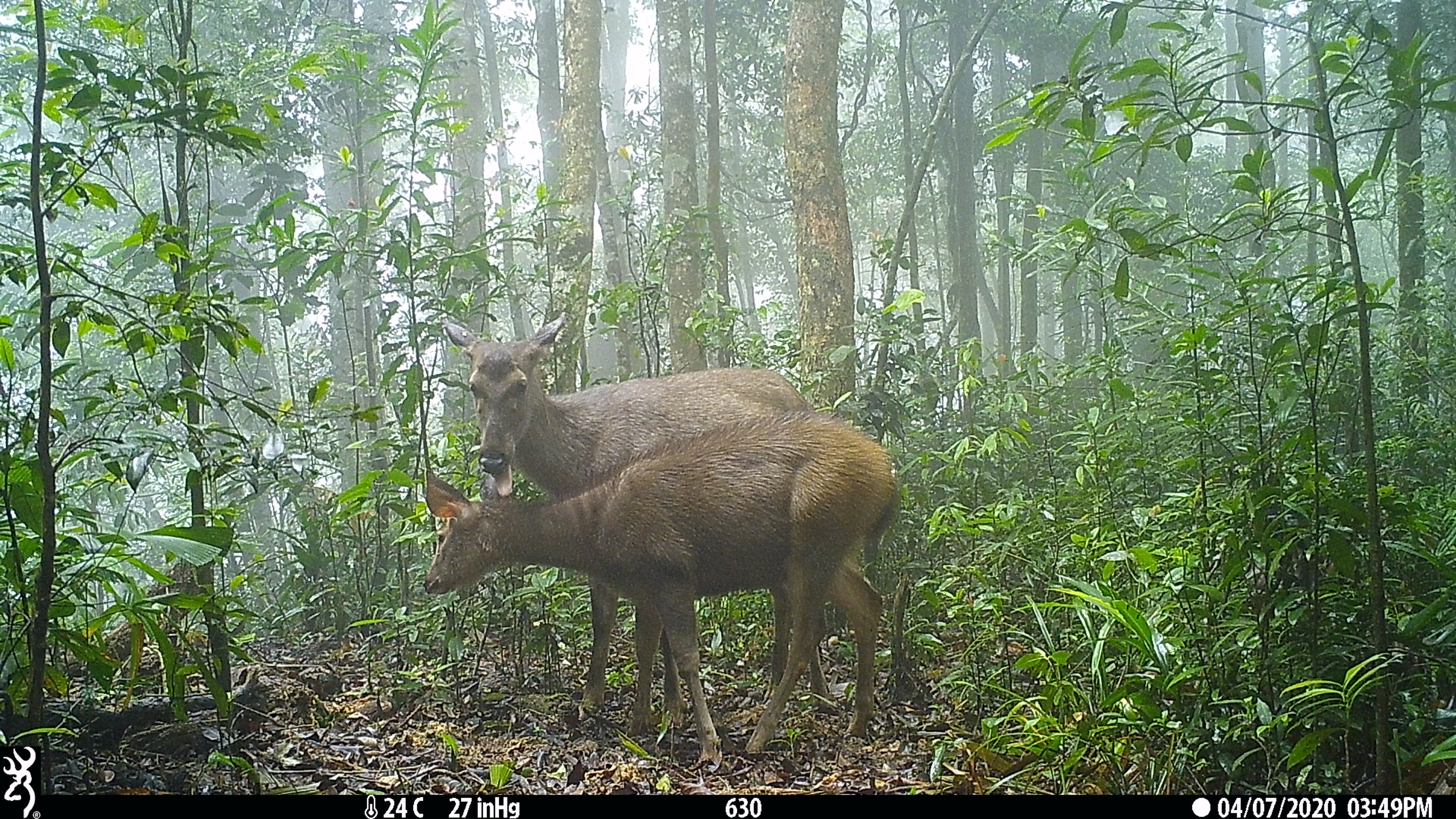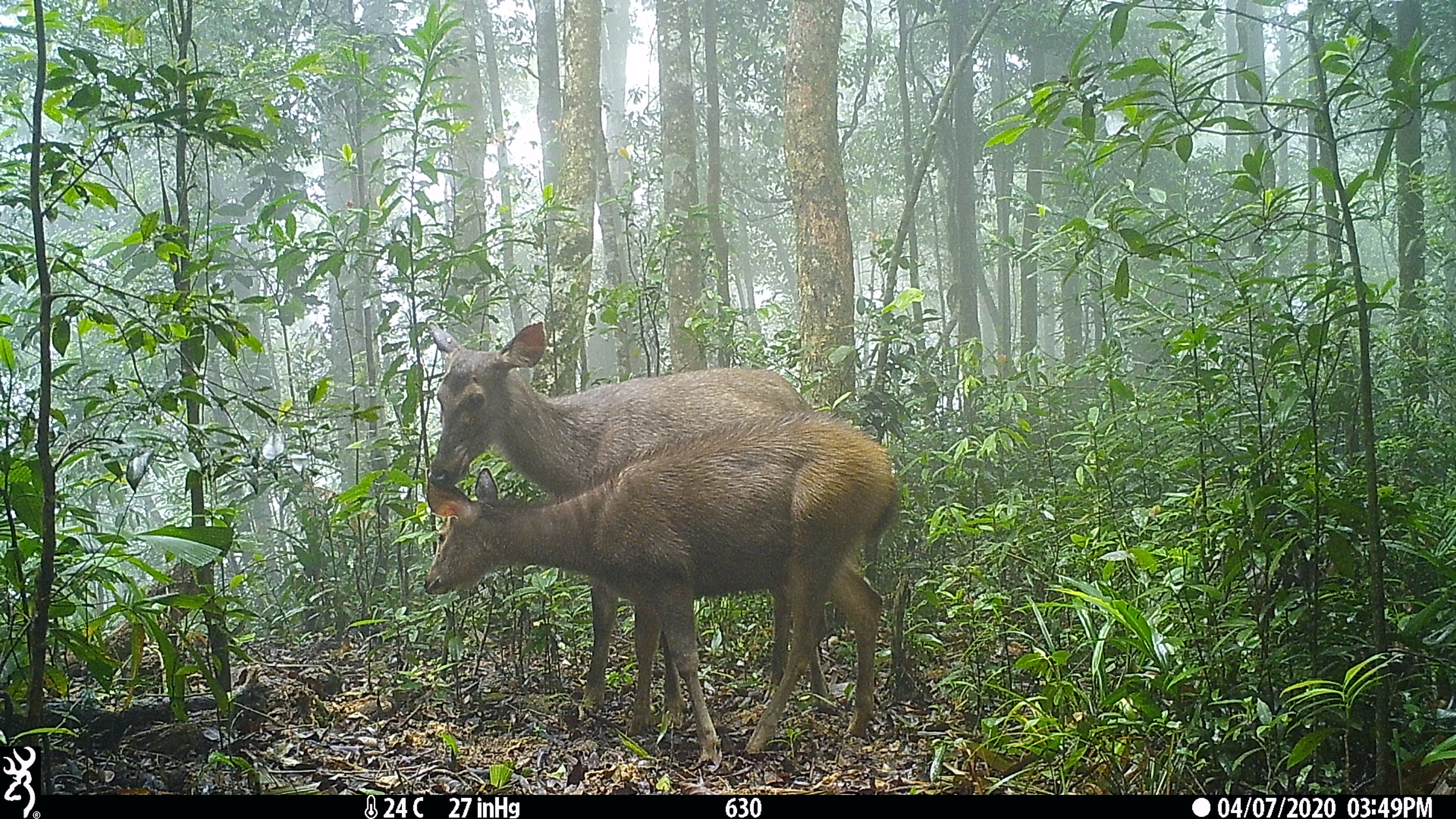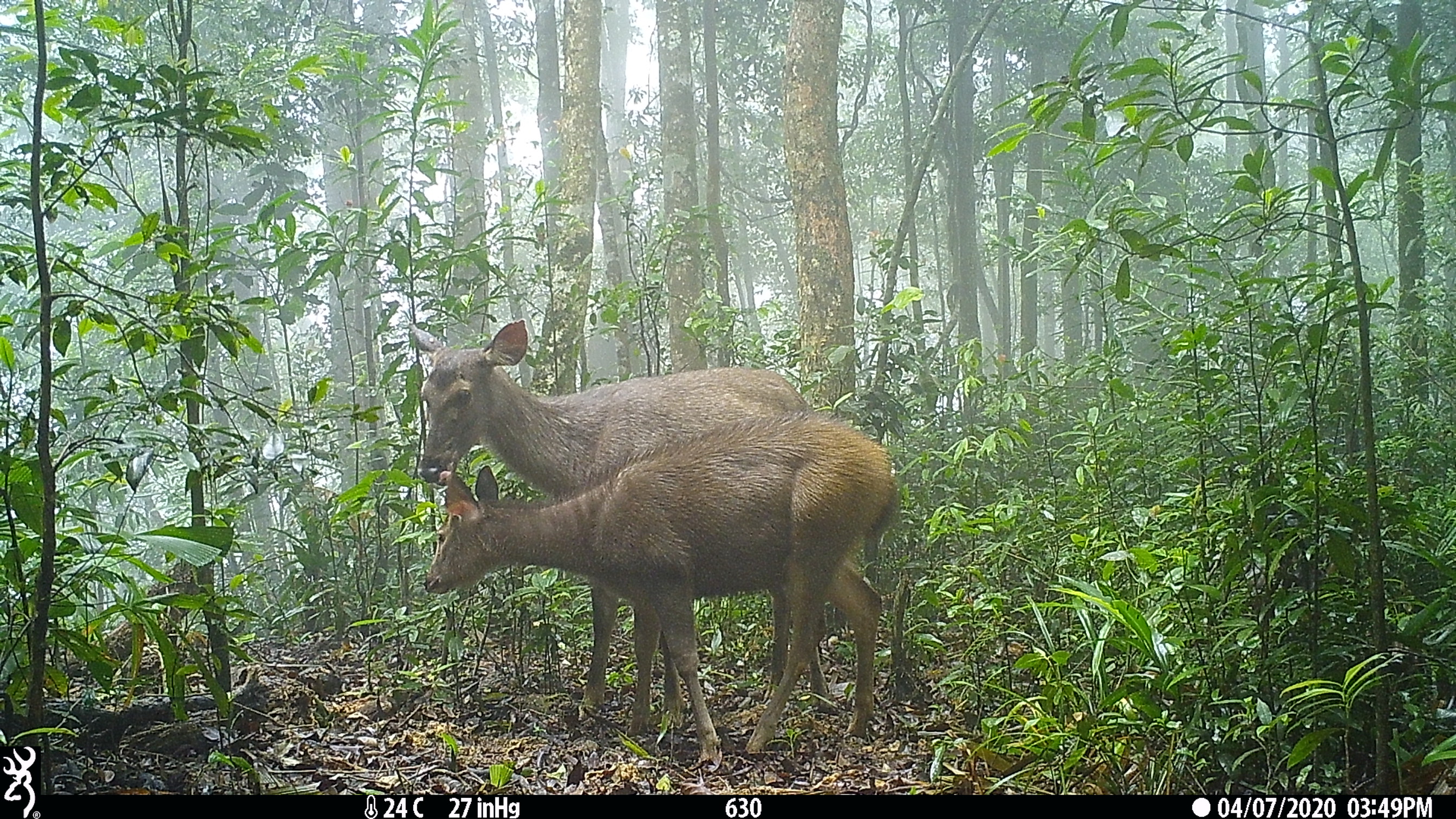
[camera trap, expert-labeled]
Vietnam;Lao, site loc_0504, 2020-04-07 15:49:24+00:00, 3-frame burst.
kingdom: Animalia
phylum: Chordata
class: Mammalia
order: Artiodactyla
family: Cervidae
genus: Rusa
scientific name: Rusa unicolor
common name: sambar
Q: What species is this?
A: Sambar (Rusa unicolor).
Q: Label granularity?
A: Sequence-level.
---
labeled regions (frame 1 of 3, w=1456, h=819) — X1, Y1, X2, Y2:
sambar: 421, 410, 902, 770; 442, 311, 834, 728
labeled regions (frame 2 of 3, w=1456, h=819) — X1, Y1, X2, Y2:
sambar: 422, 410, 902, 770; 425, 318, 834, 722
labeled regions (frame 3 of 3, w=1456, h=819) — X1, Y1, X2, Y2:
sambar: 405, 318, 836, 717; 422, 410, 901, 765